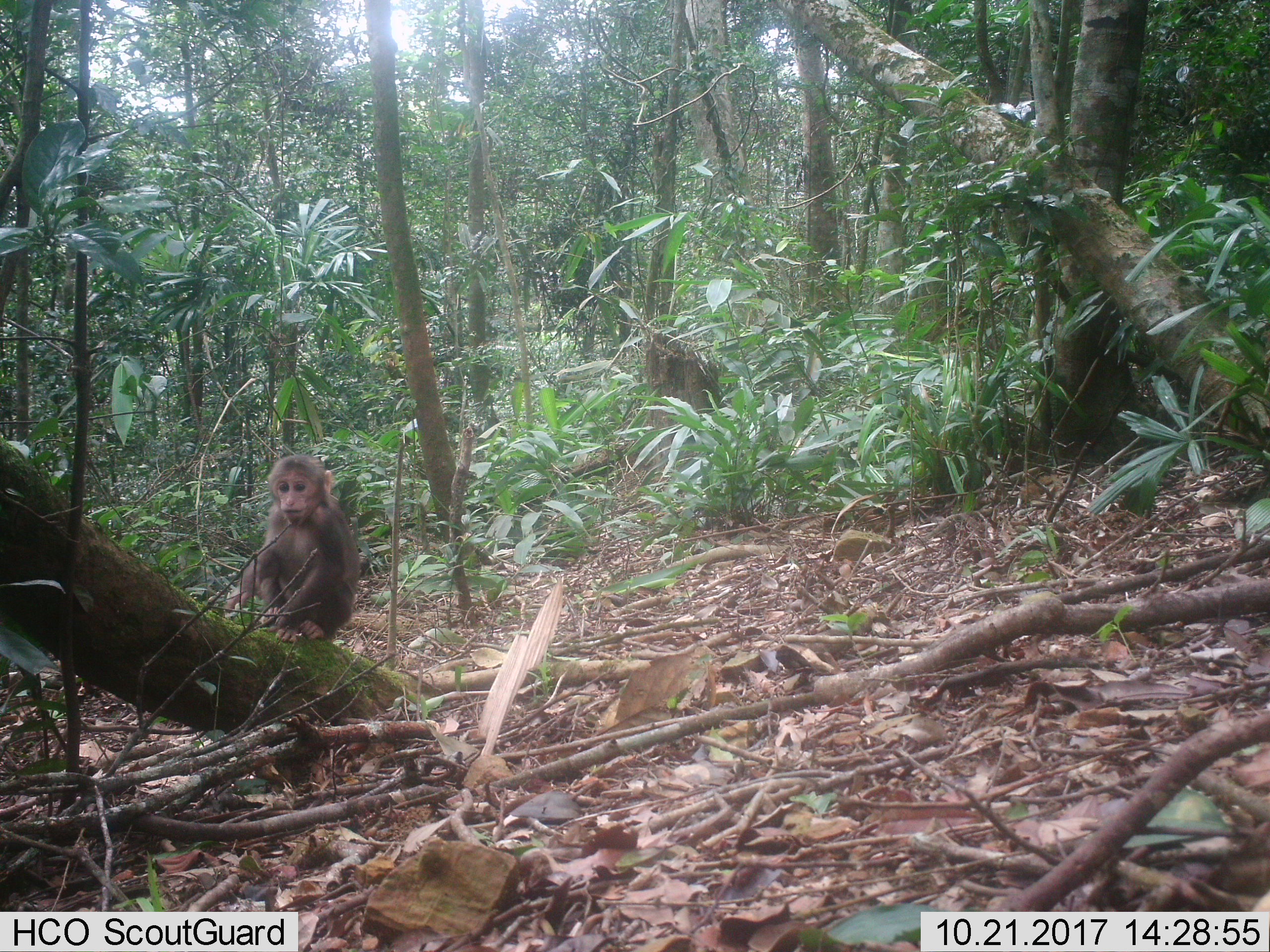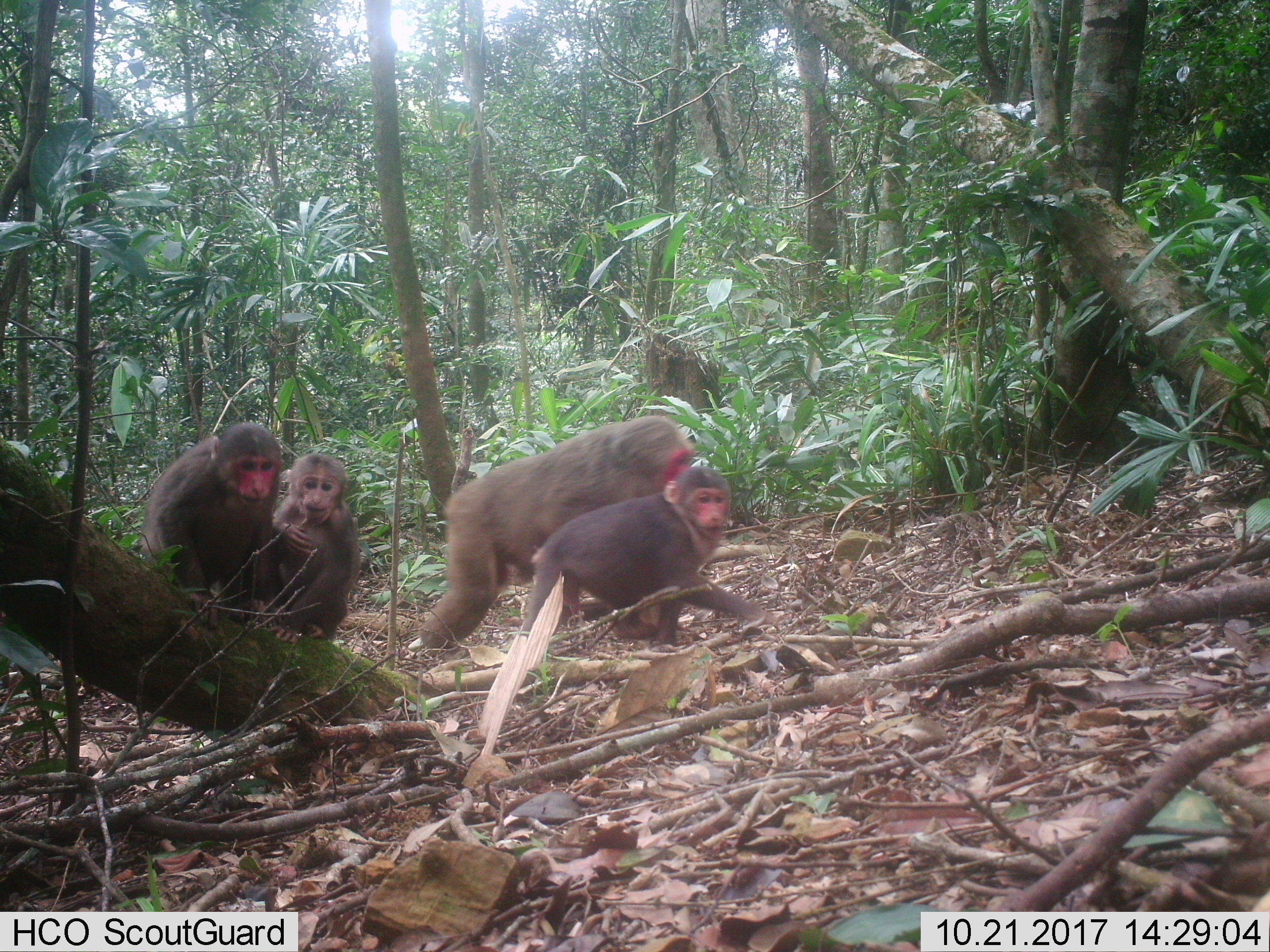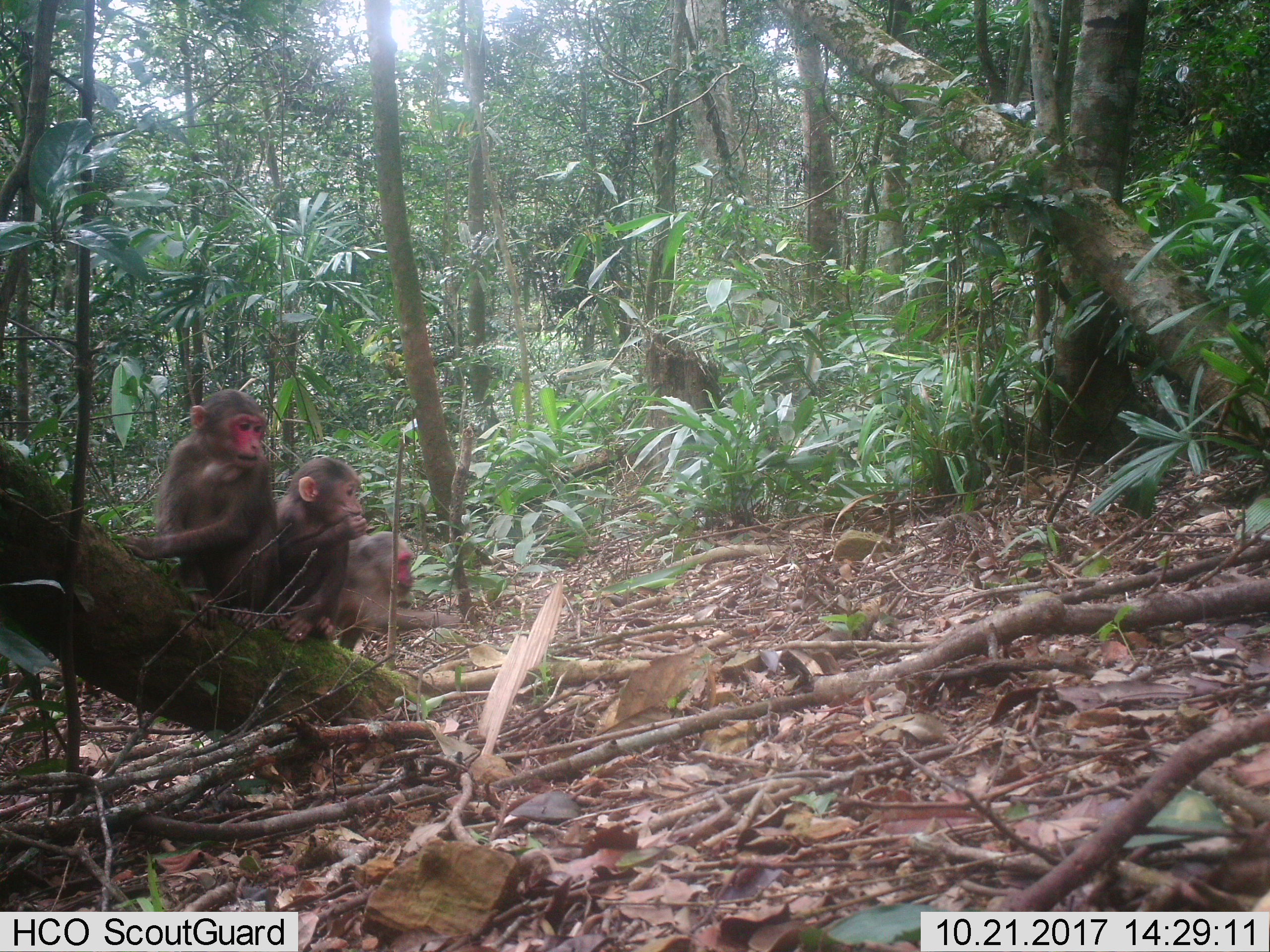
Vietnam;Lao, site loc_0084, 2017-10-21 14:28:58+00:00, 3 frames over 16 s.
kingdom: Animalia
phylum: Chordata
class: Mammalia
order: Primates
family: Cercopithecidae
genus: Macaca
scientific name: Macaca arctoides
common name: stump-tailed macaque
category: stump tailed macaque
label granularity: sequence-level